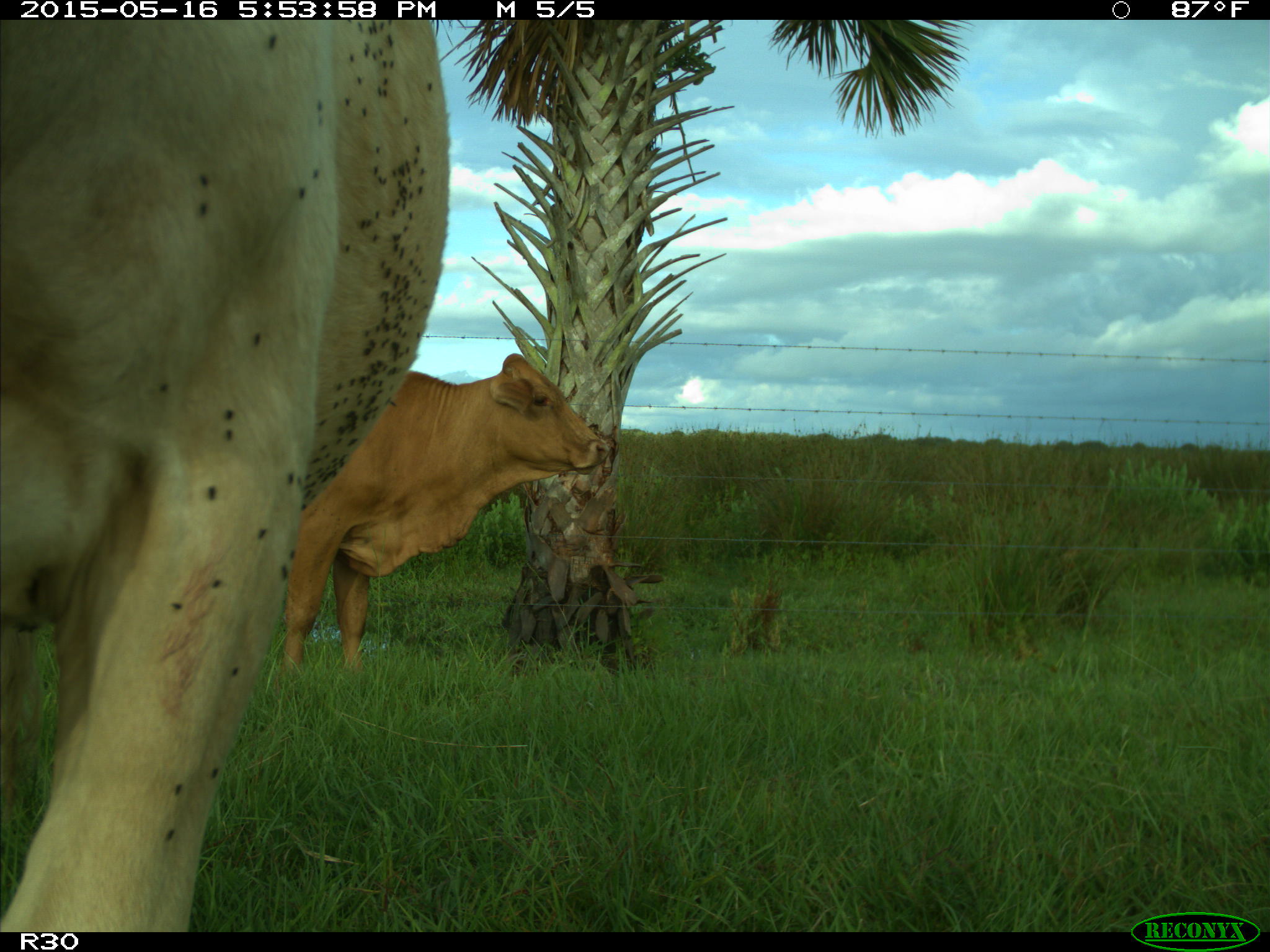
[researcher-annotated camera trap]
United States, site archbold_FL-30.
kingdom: Animalia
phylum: Chordata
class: Mammalia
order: Artiodactyla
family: Bovidae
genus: Bos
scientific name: Bos taurus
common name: domestic cow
Bos taurus (domestic cow).